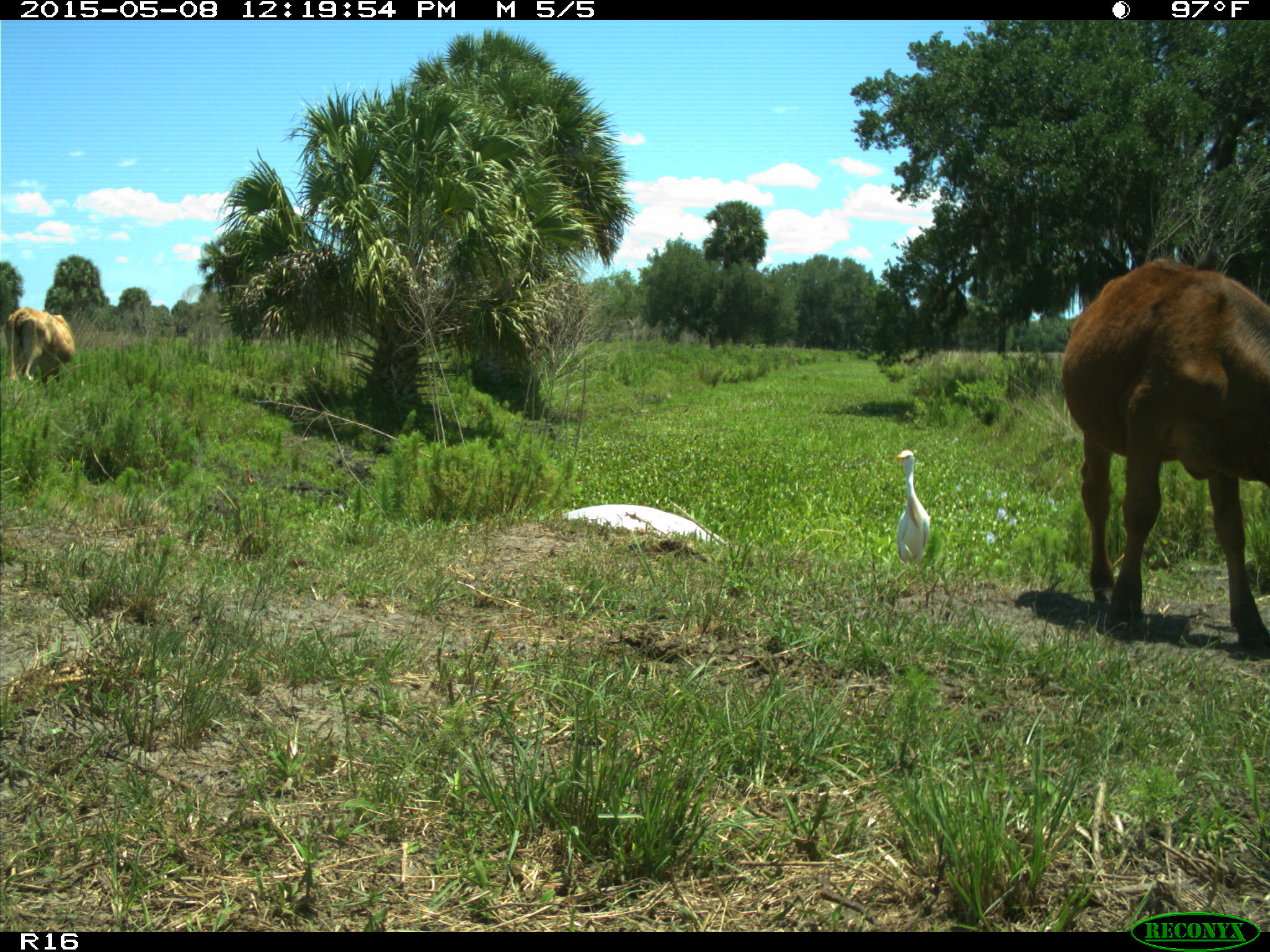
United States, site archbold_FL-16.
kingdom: Animalia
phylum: Chordata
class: Mammalia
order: Artiodactyla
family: Bovidae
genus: Bos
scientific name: Bos taurus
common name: domestic cow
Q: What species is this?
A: Bos taurus (domestic cow).